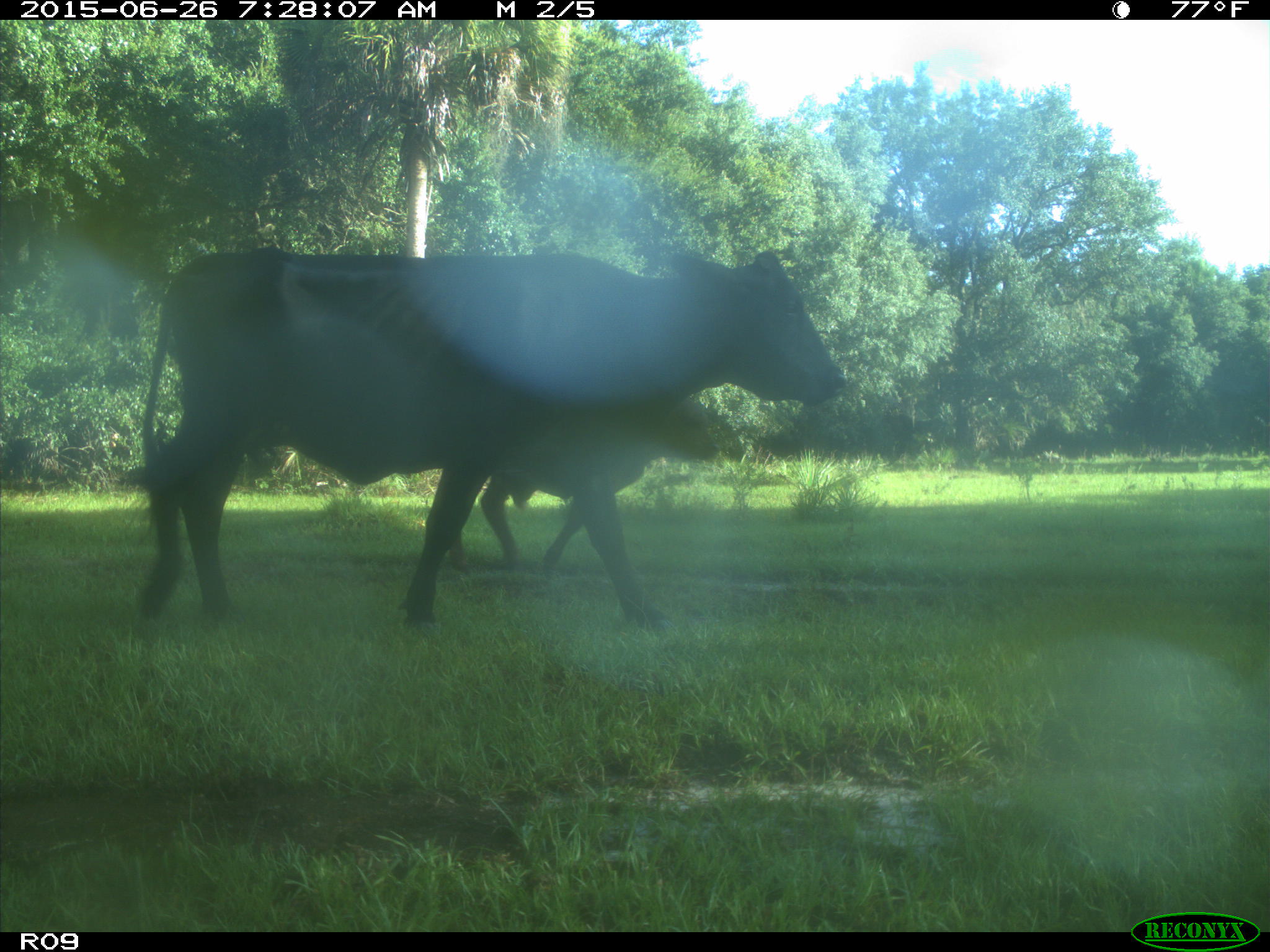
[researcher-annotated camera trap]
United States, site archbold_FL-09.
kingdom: Animalia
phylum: Chordata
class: Mammalia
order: Artiodactyla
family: Bovidae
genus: Bos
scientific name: Bos taurus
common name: domestic cow